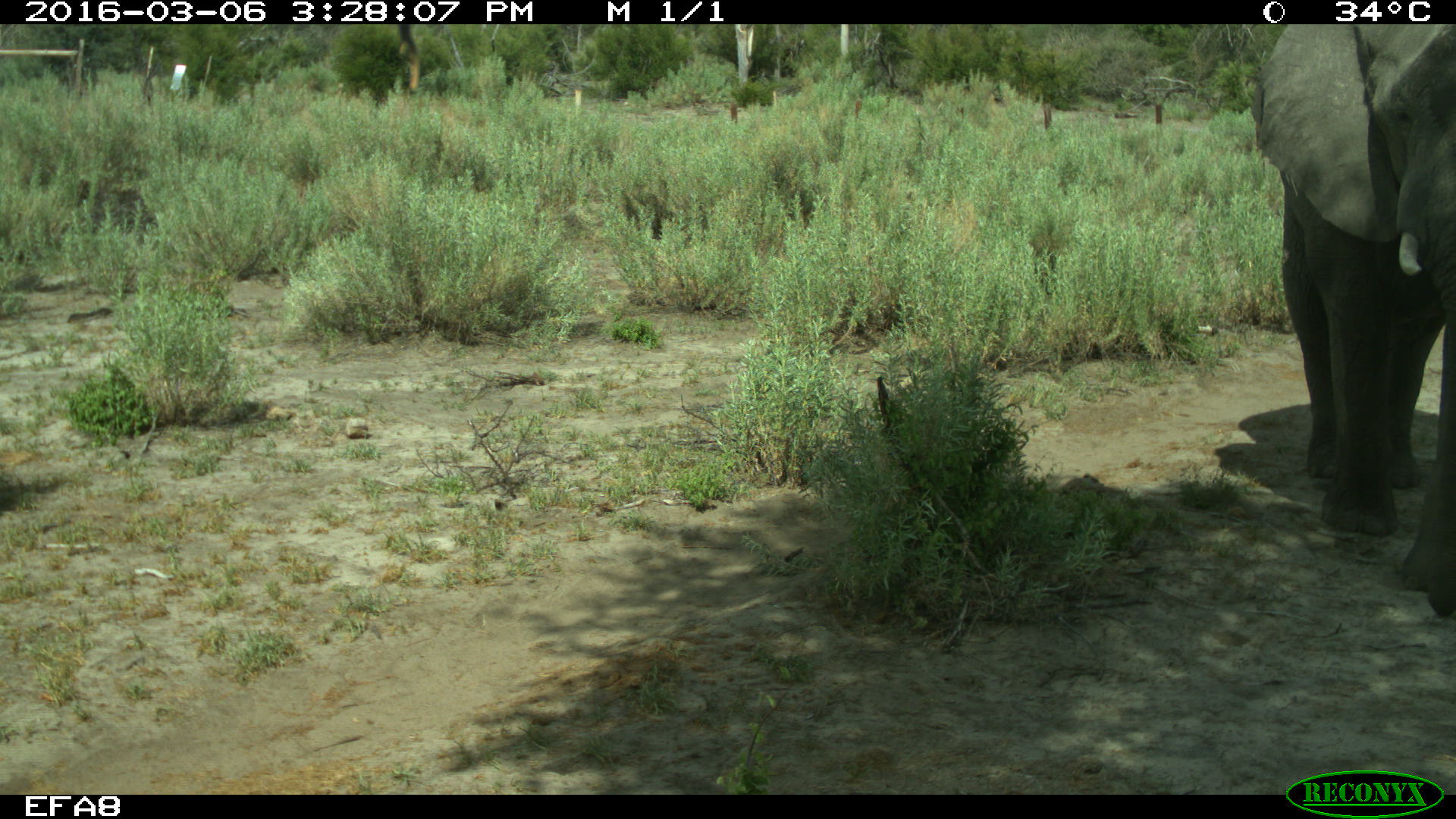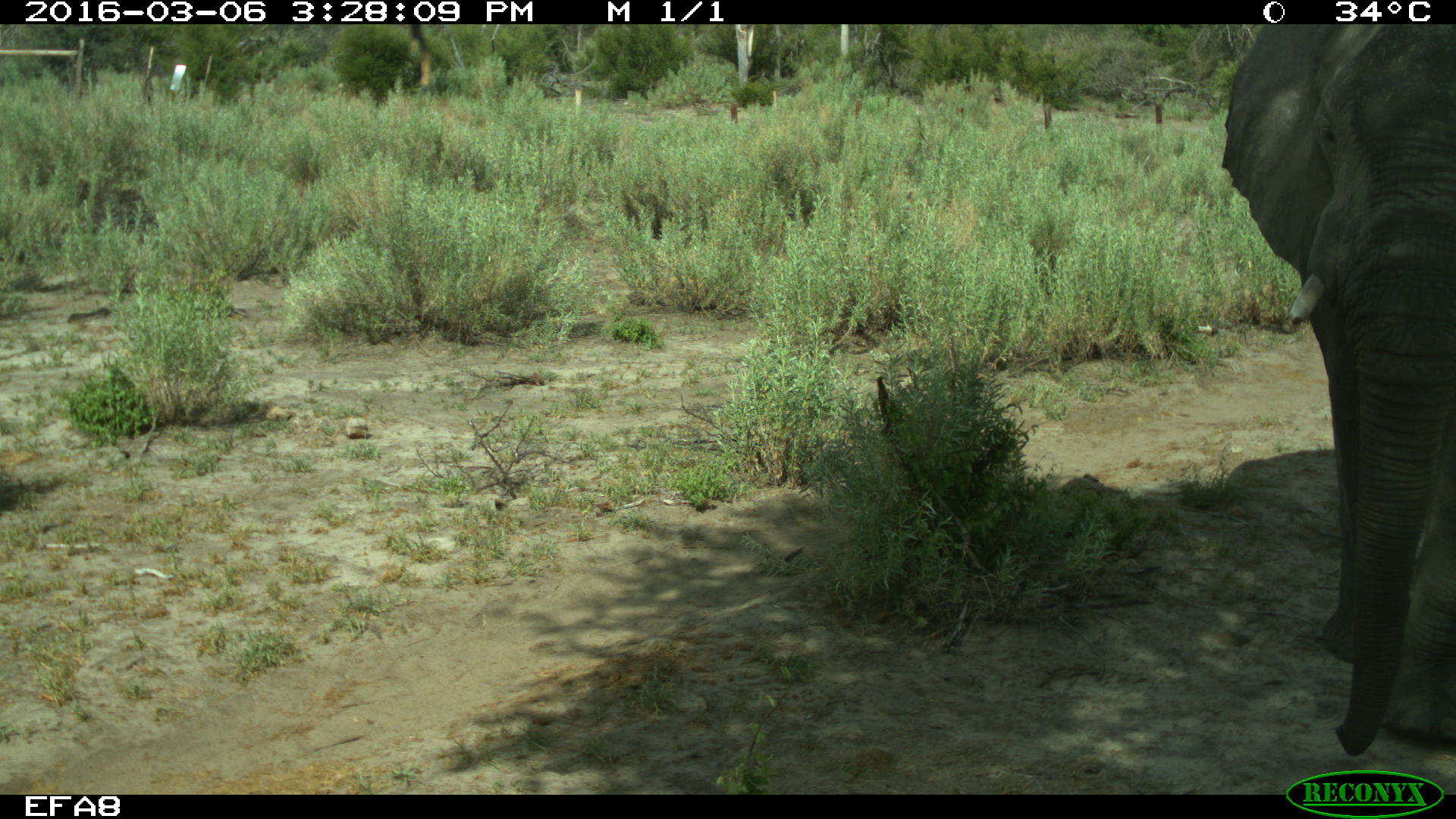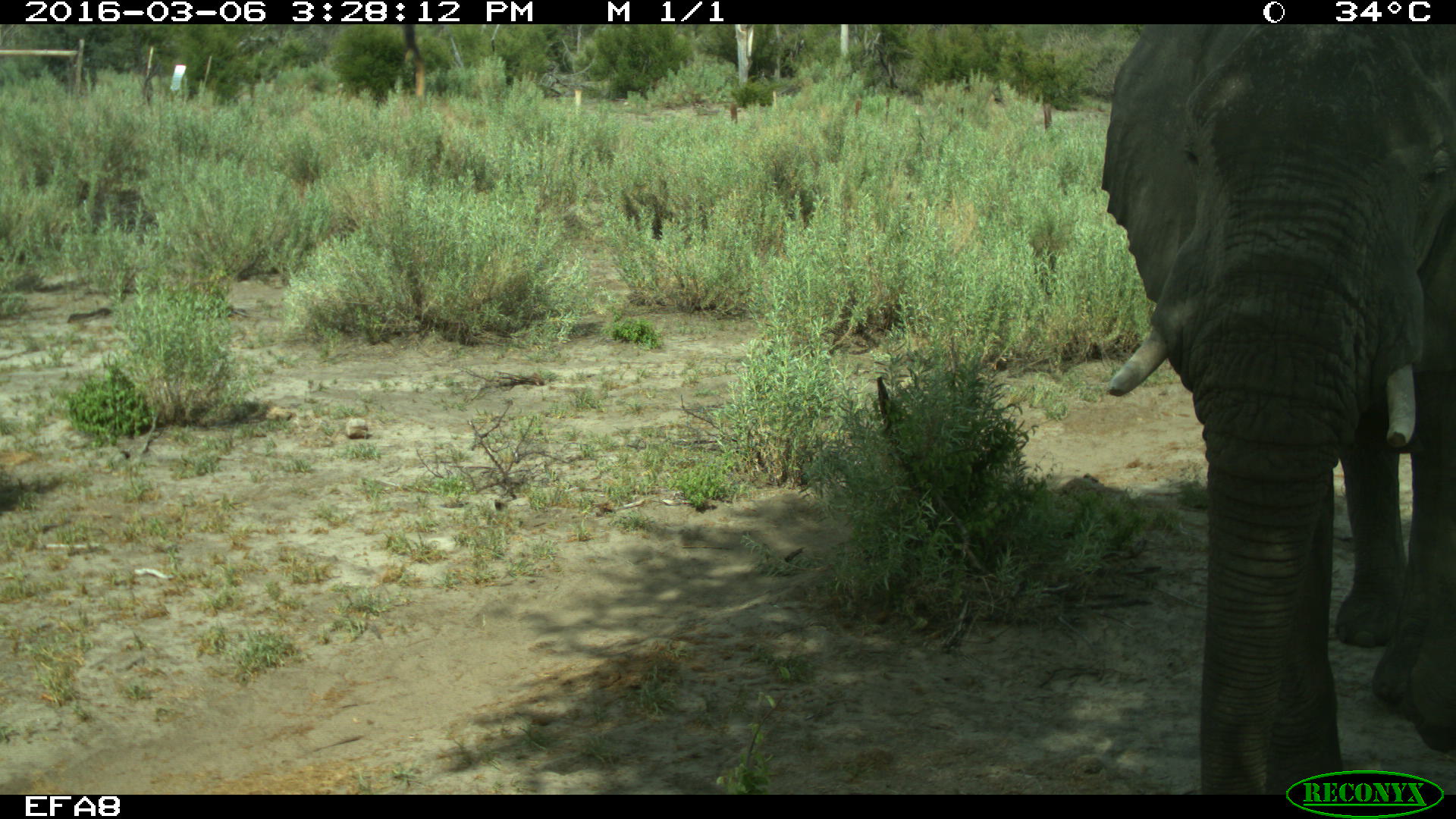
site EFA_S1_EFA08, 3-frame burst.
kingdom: Animalia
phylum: Chordata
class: Mammalia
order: Proboscidea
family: Elephantidae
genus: Loxodonta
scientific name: Loxodonta africana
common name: african bush elephant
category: elephant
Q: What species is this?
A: Elephant (african bush elephant) (Loxodonta africana).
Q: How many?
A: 1.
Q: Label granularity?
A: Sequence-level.